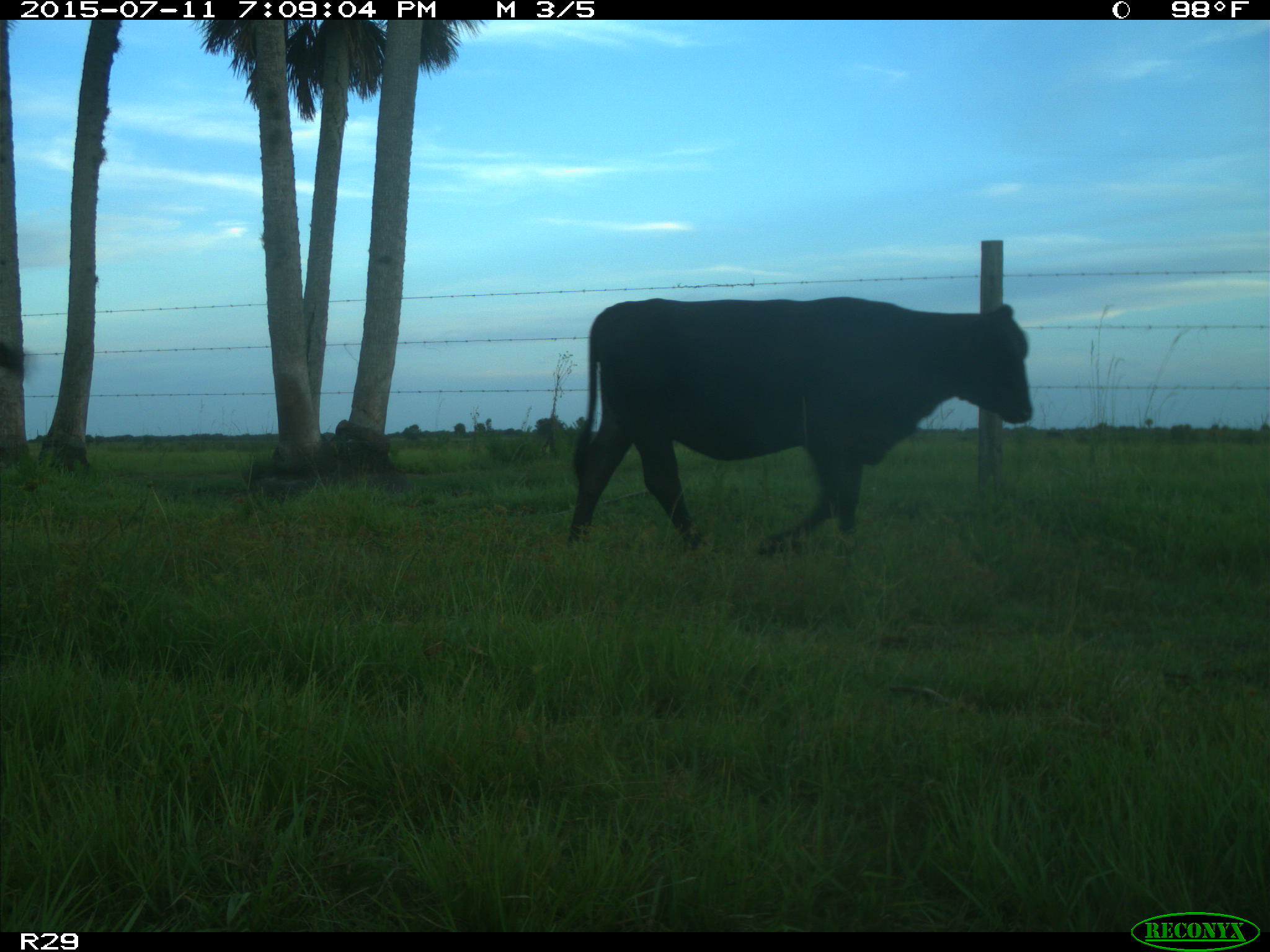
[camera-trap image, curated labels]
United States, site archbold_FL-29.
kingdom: Animalia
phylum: Chordata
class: Mammalia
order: Artiodactyla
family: Bovidae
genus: Bos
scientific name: Bos taurus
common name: domestic cow